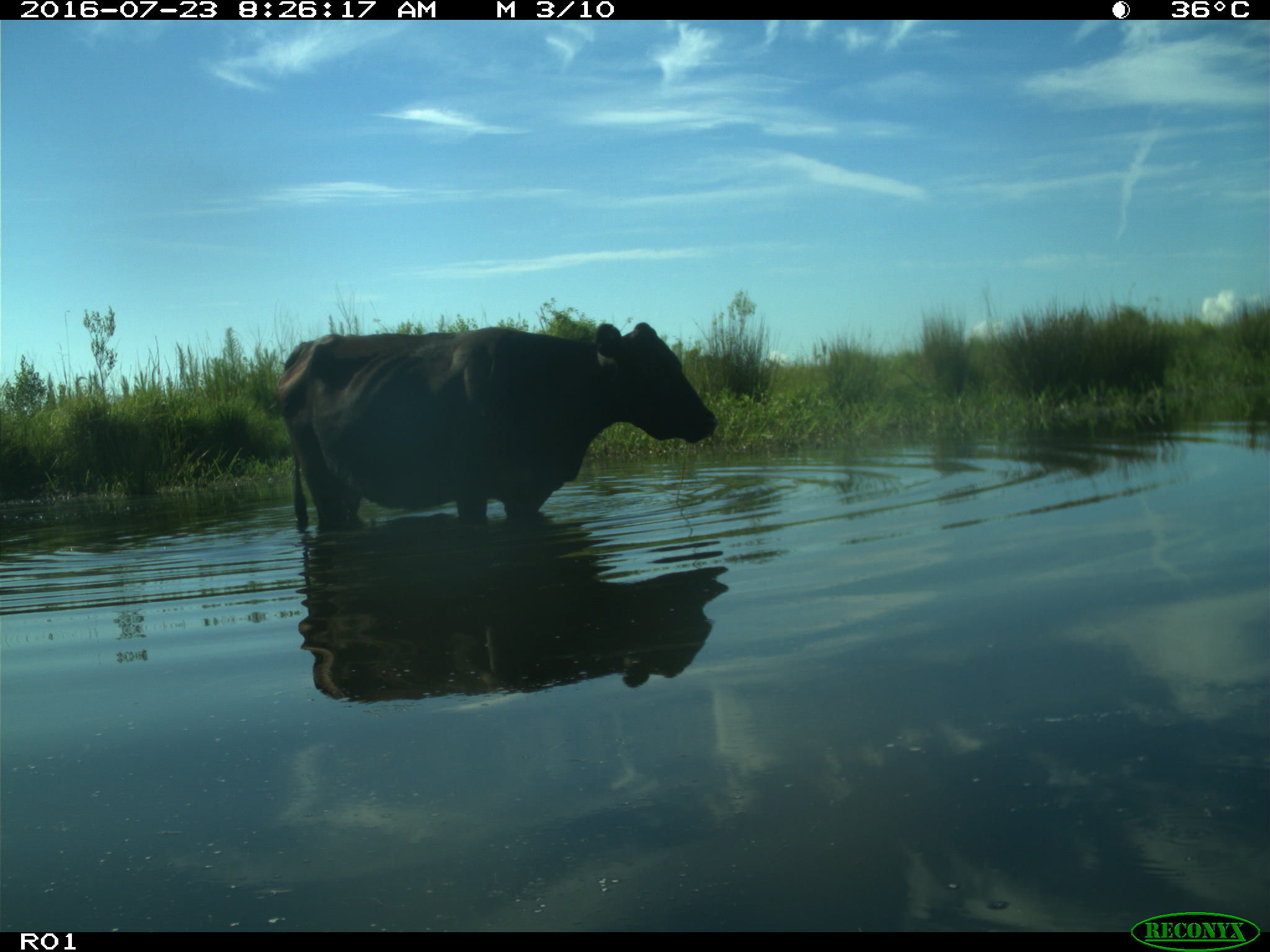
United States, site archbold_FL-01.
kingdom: Animalia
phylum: Chordata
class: Mammalia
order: Artiodactyla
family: Bovidae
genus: Bos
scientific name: Bos taurus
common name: domestic cow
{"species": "Bos taurus (domestic cow)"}